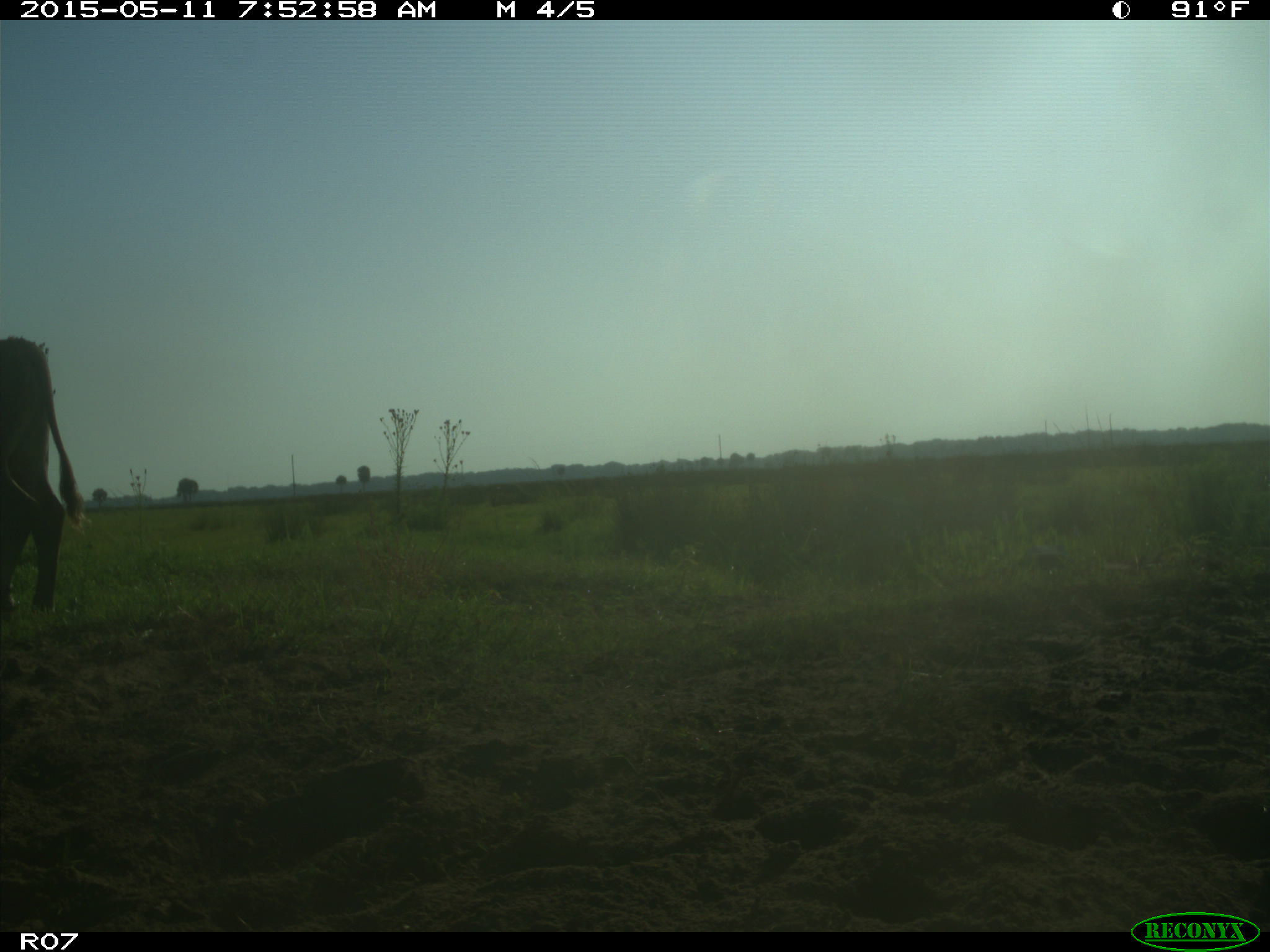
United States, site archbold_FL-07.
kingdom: Animalia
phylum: Chordata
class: Mammalia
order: Artiodactyla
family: Bovidae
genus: Bos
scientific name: Bos taurus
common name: domestic cow